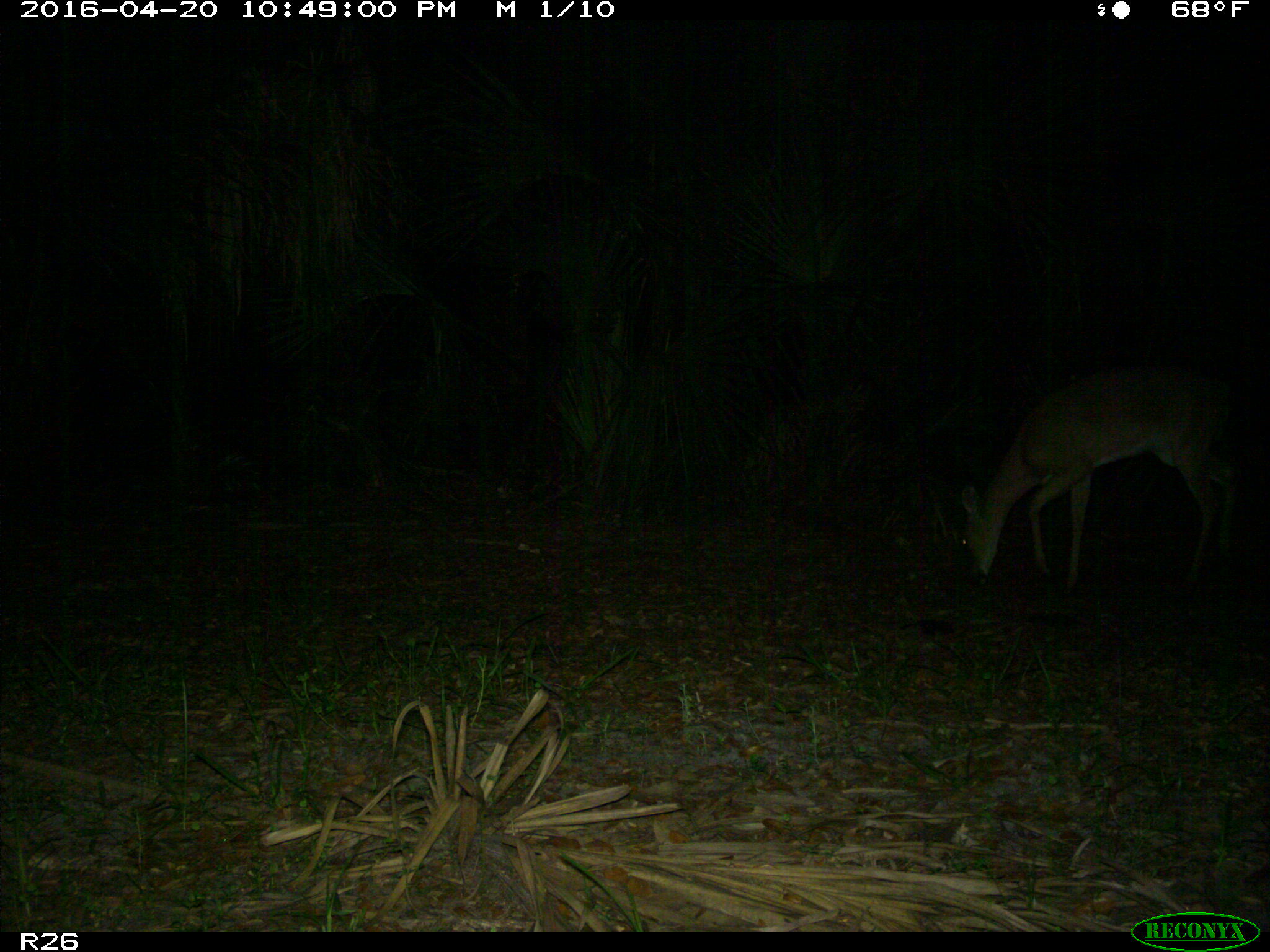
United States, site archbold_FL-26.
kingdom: Animalia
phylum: Chordata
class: Mammalia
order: Artiodactyla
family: Cervidae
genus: Odocoileus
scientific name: Odocoileus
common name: deer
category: unidentified deer